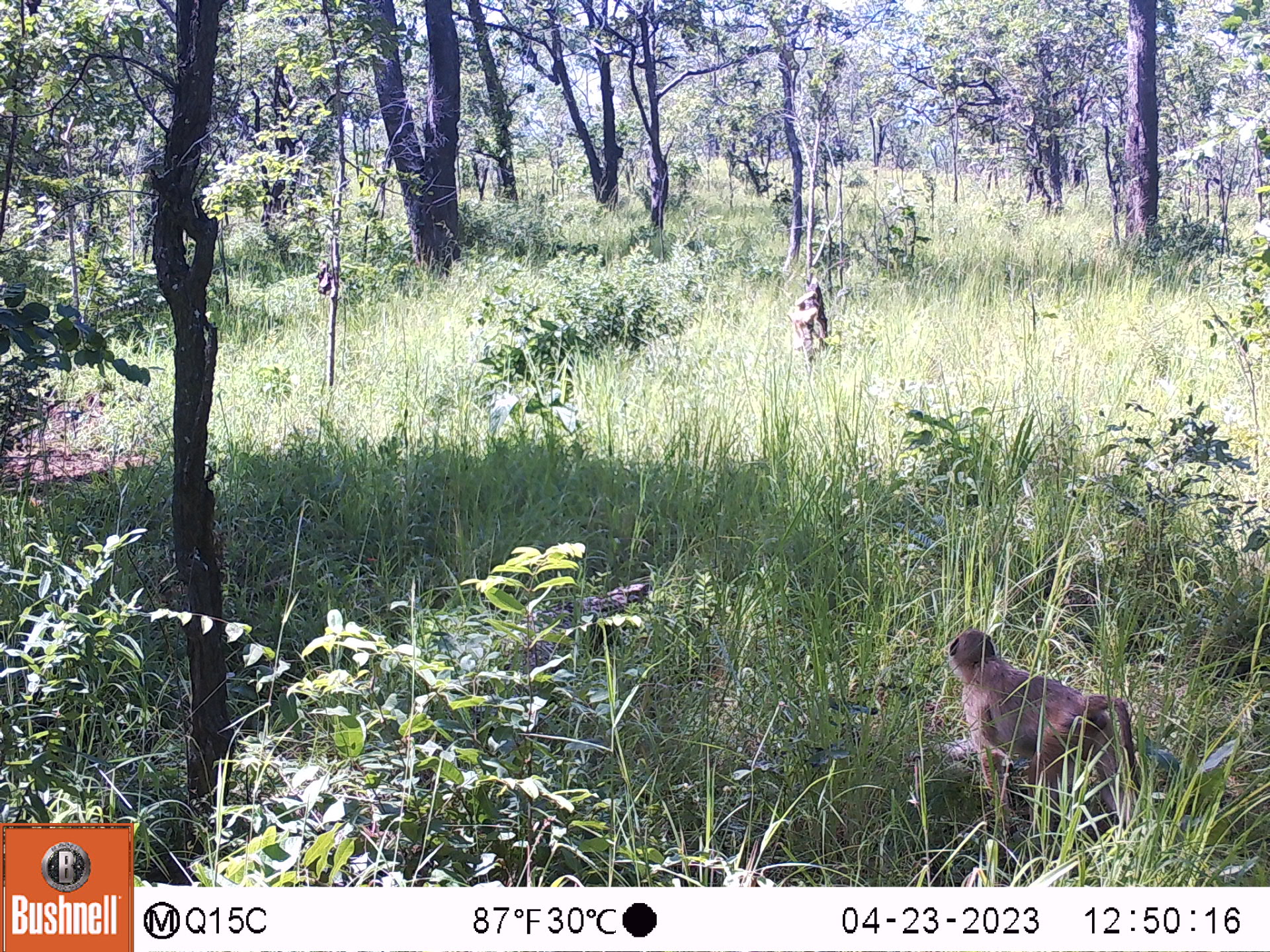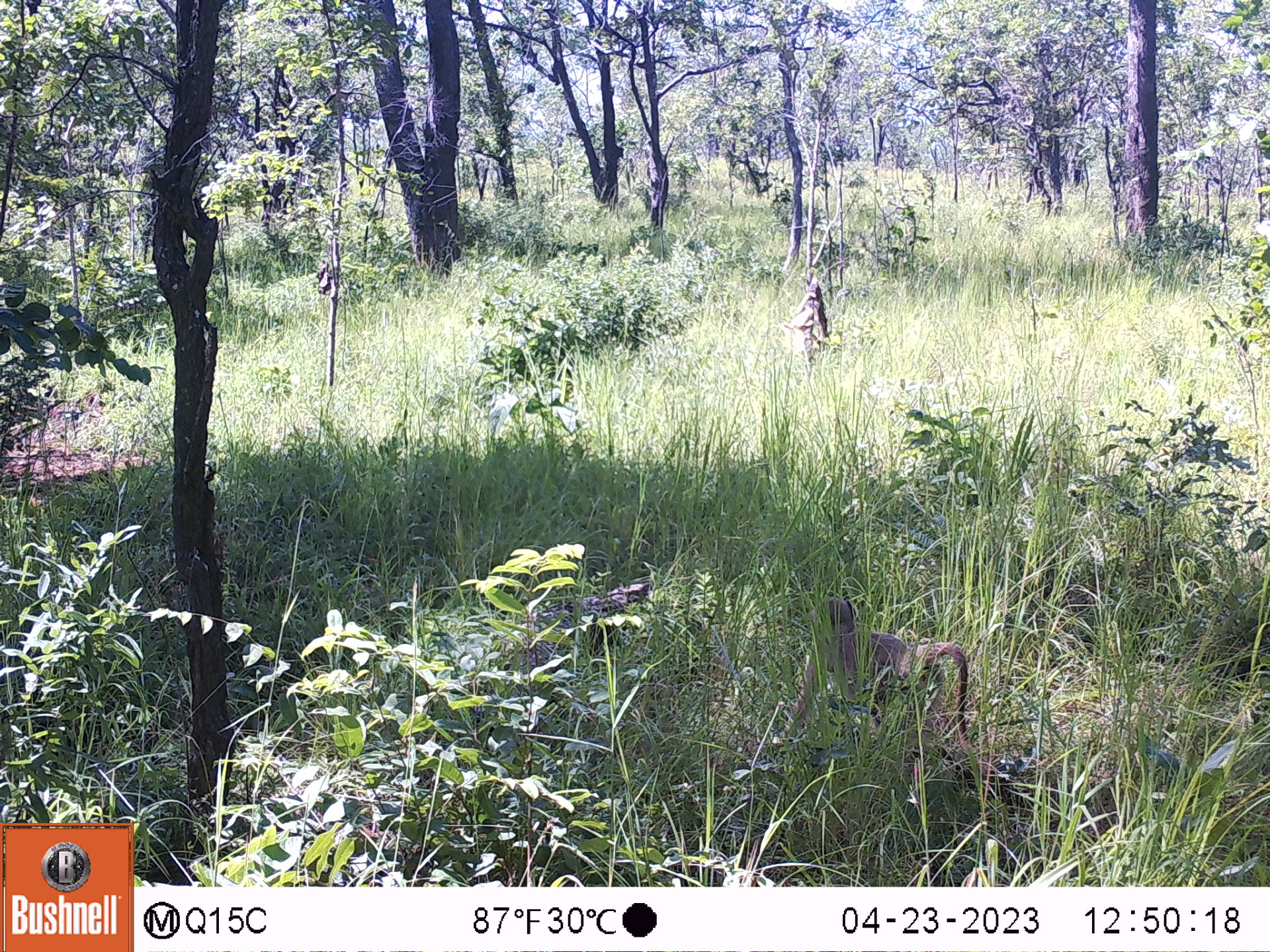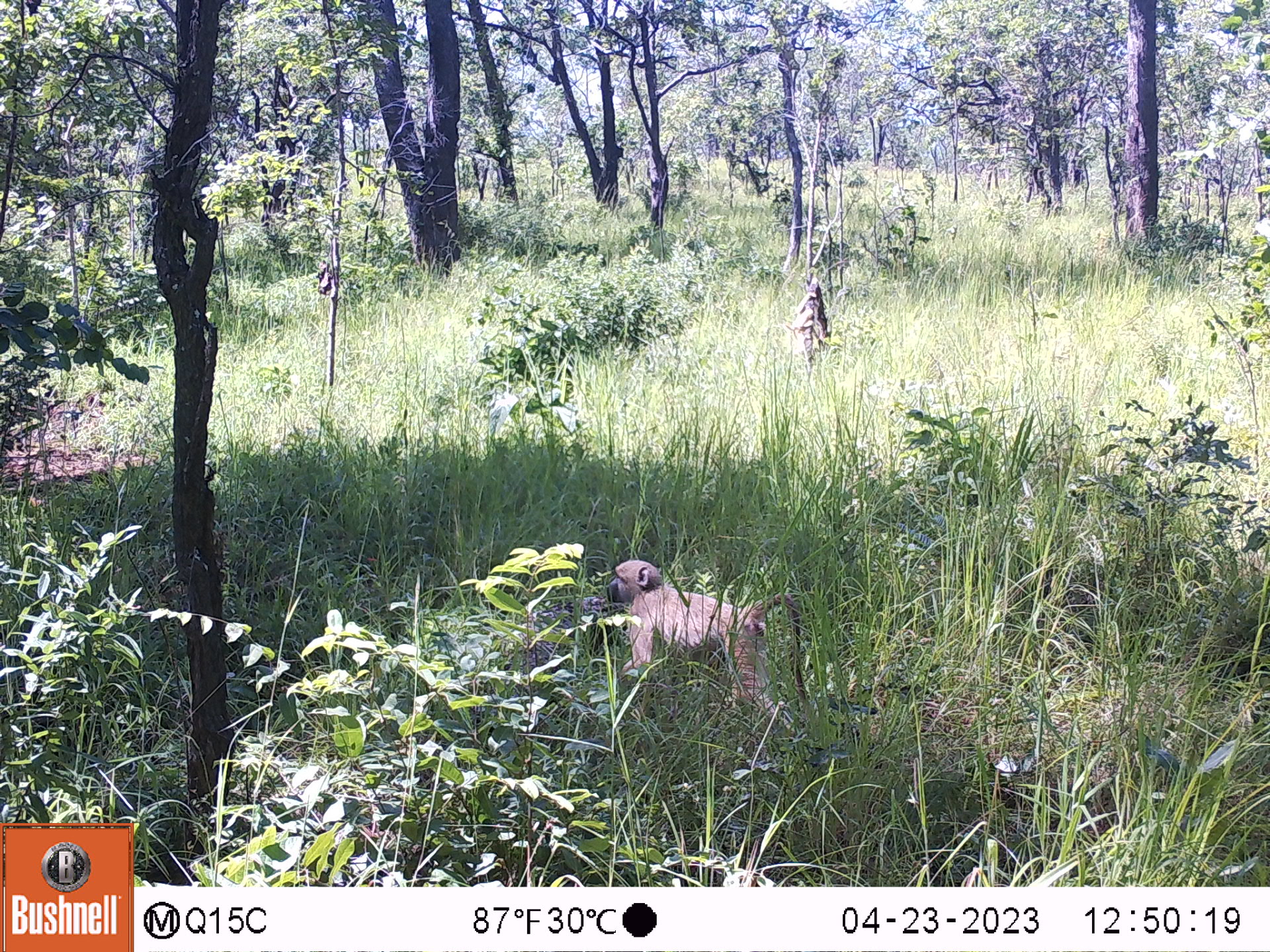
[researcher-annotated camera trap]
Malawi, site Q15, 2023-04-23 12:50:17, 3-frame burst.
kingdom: Animalia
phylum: Chordata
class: Mammalia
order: Primates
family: Cercopithecidae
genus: Papio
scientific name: Papio cynocephalus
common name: yellow baboon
Yellow baboon (Papio cynocephalus), count 1.